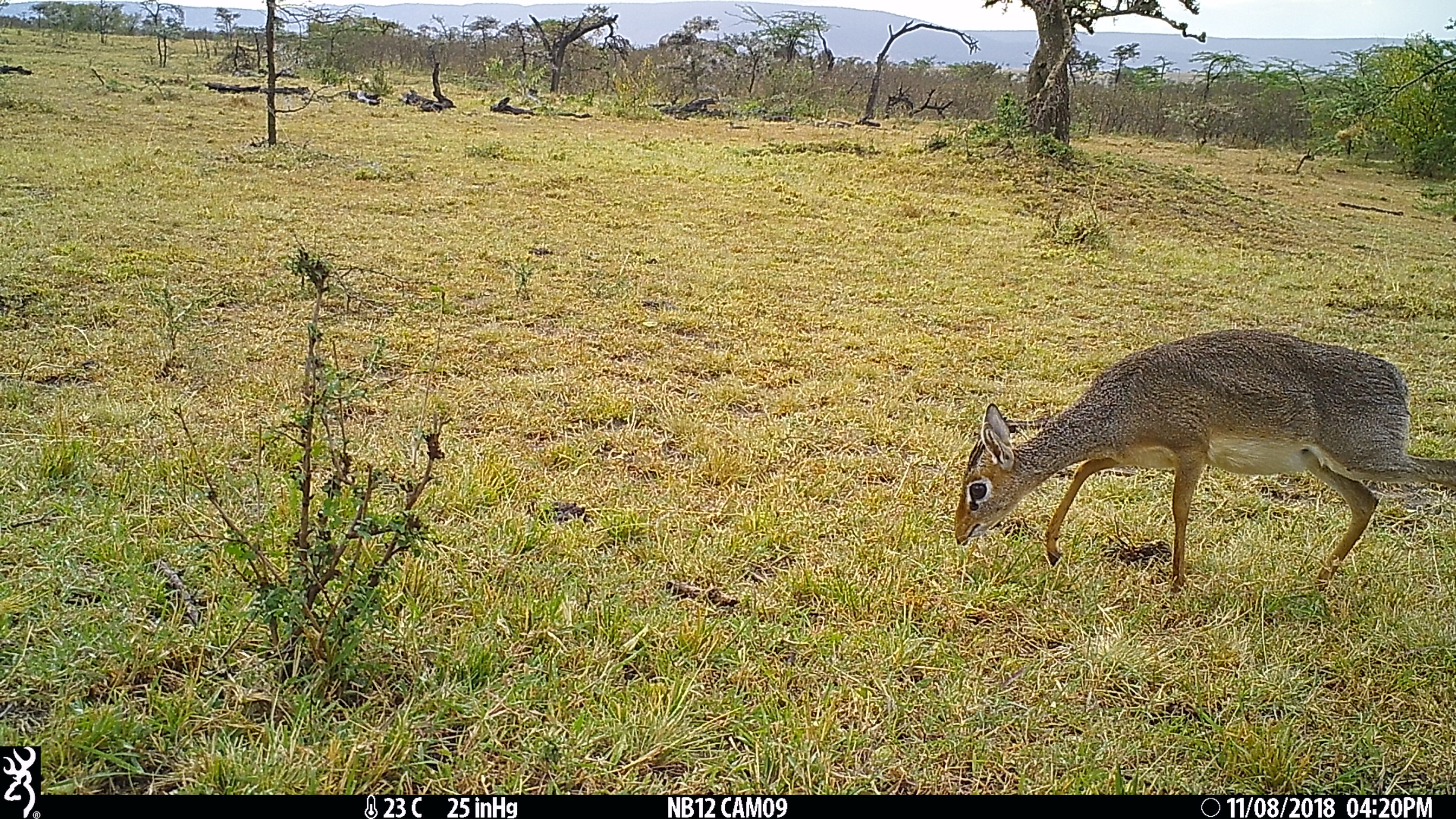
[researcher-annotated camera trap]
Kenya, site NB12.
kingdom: Animalia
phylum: Chordata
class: Mammalia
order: Artiodactyla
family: Bovidae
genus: Madoqua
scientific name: Madoqua kirkii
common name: kirk's dik-dik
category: dikdik